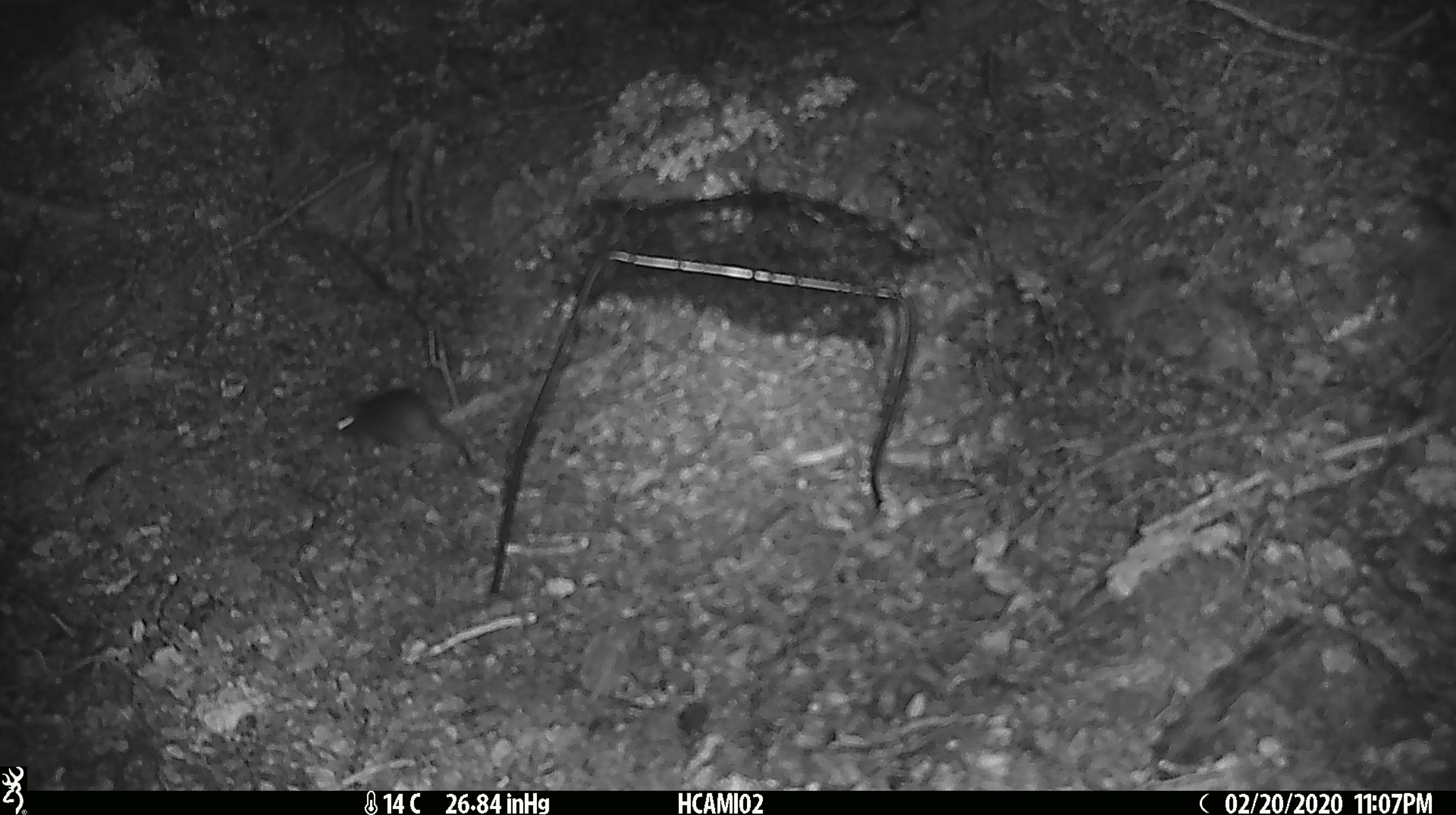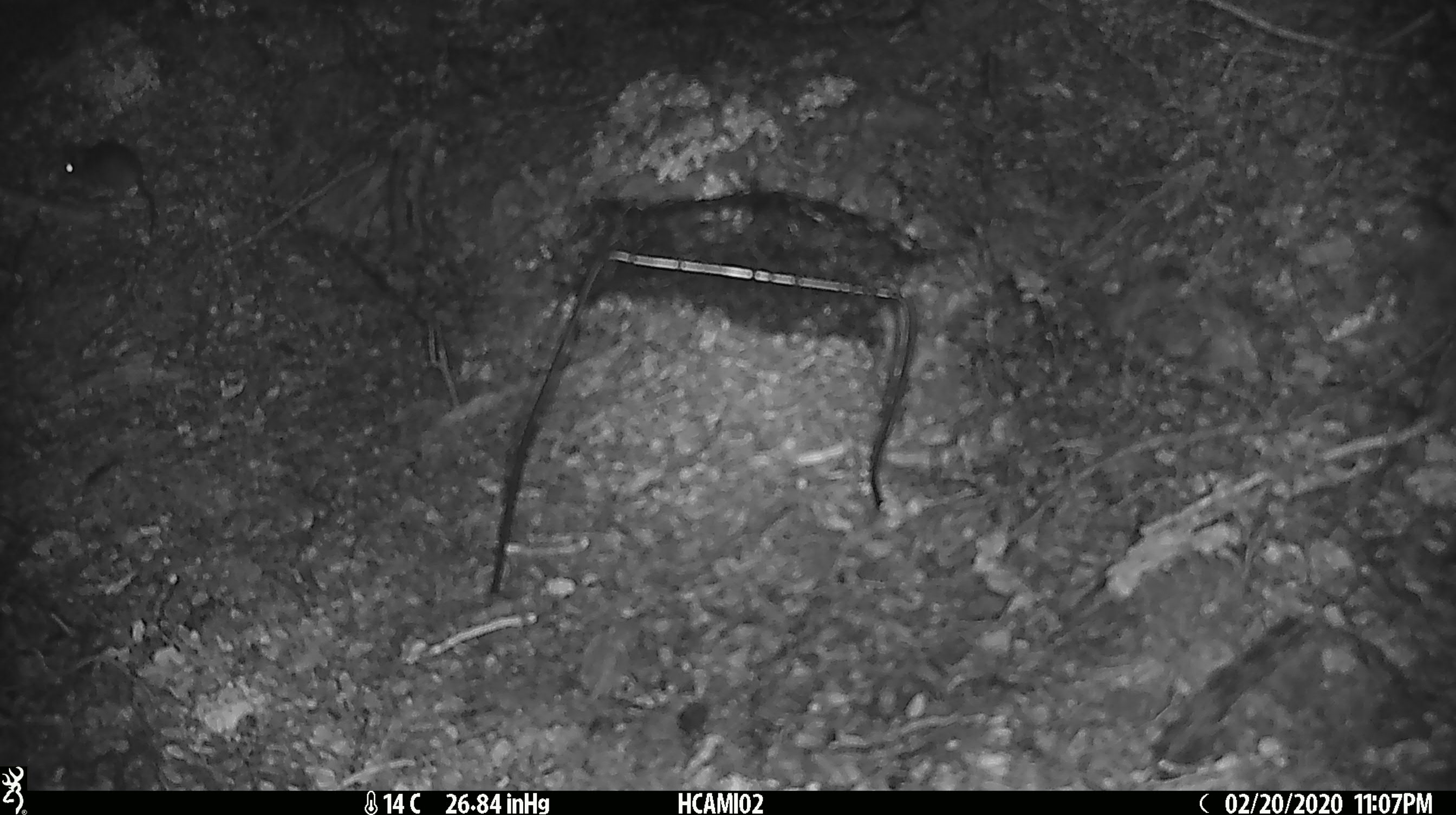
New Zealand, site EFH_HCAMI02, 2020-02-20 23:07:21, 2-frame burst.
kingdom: Animalia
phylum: Chordata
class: Mammalia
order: Rodentia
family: Muridae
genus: Mus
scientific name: Mus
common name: mouse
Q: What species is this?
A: Mouse (Mus).